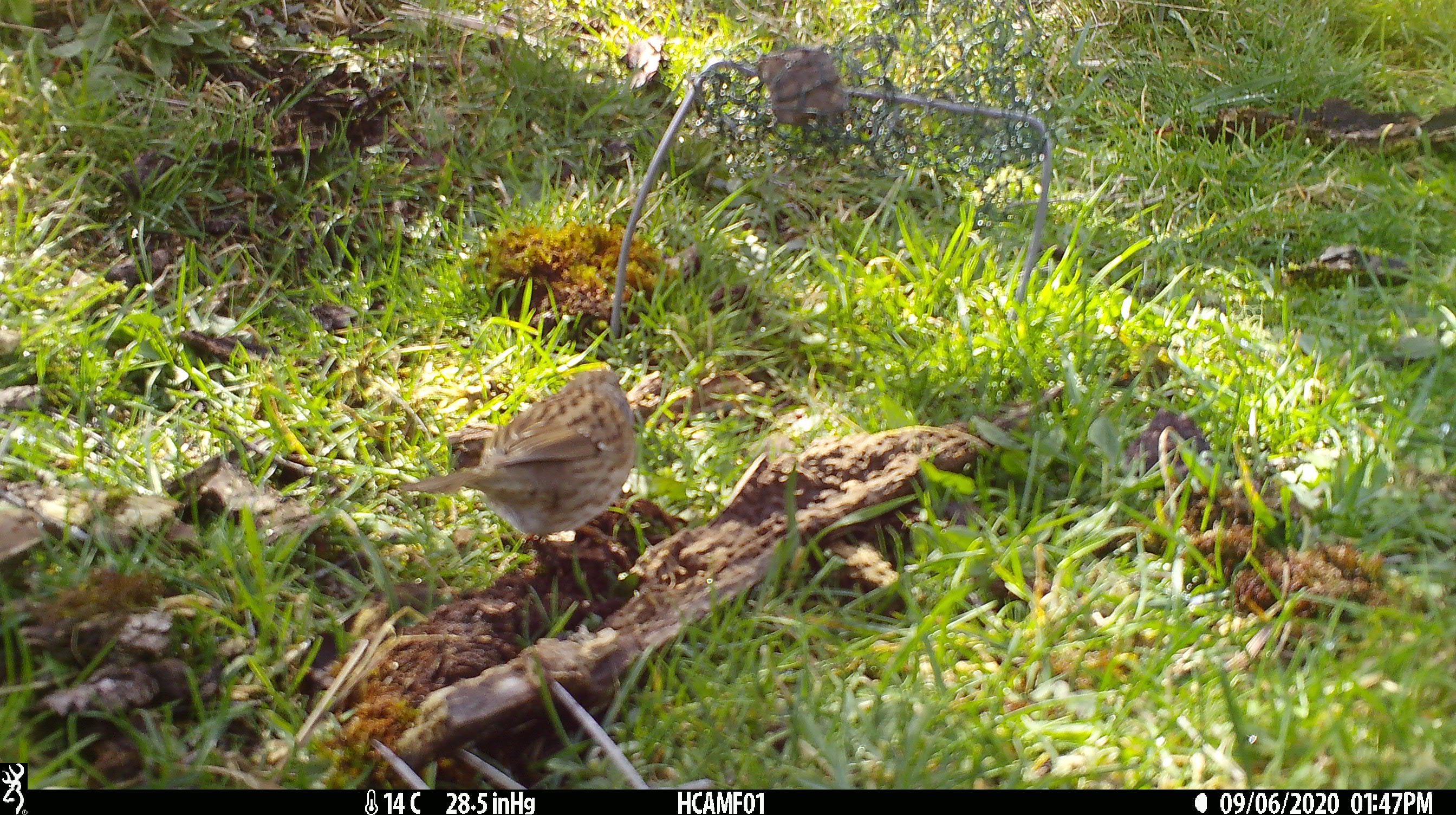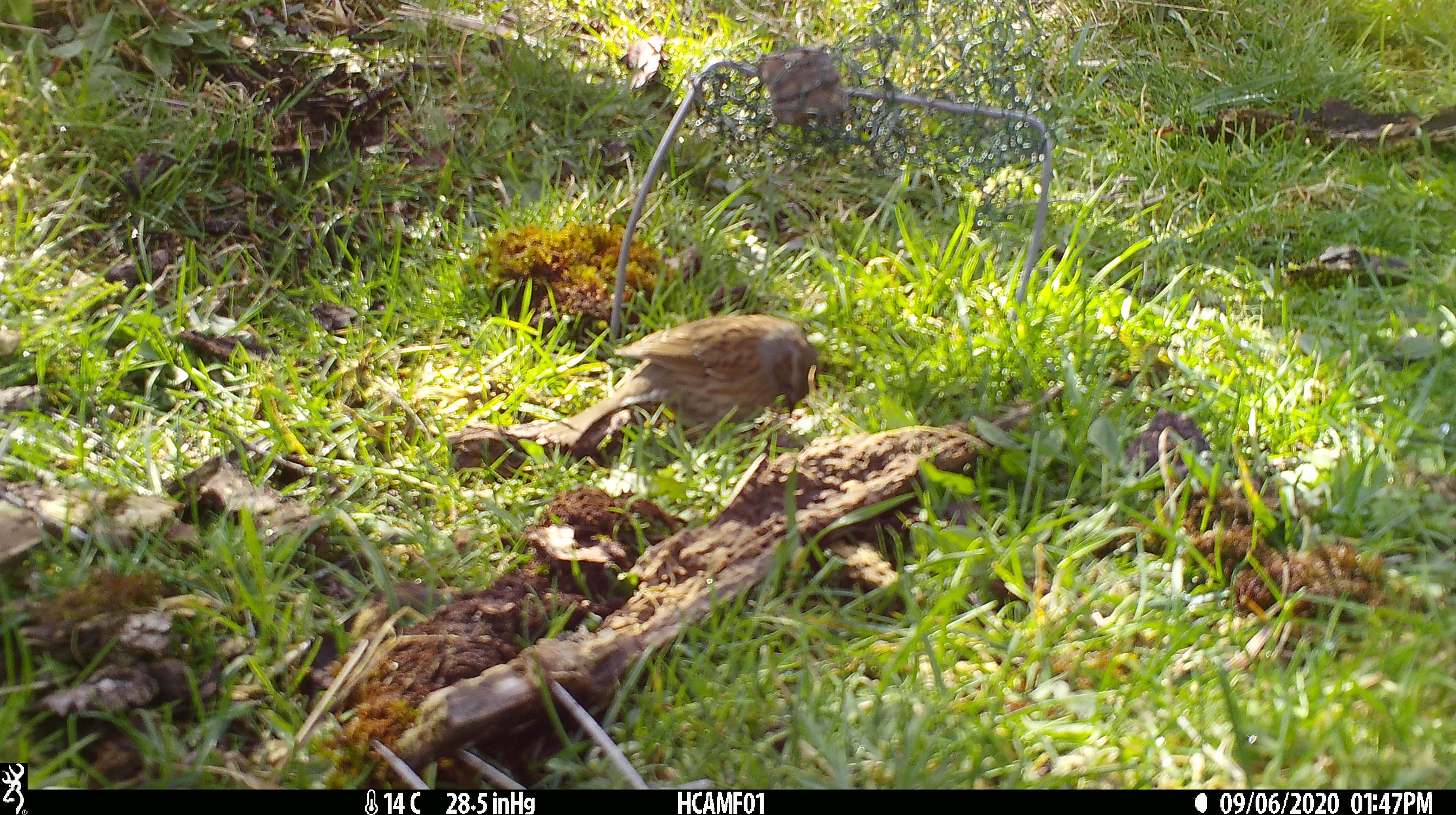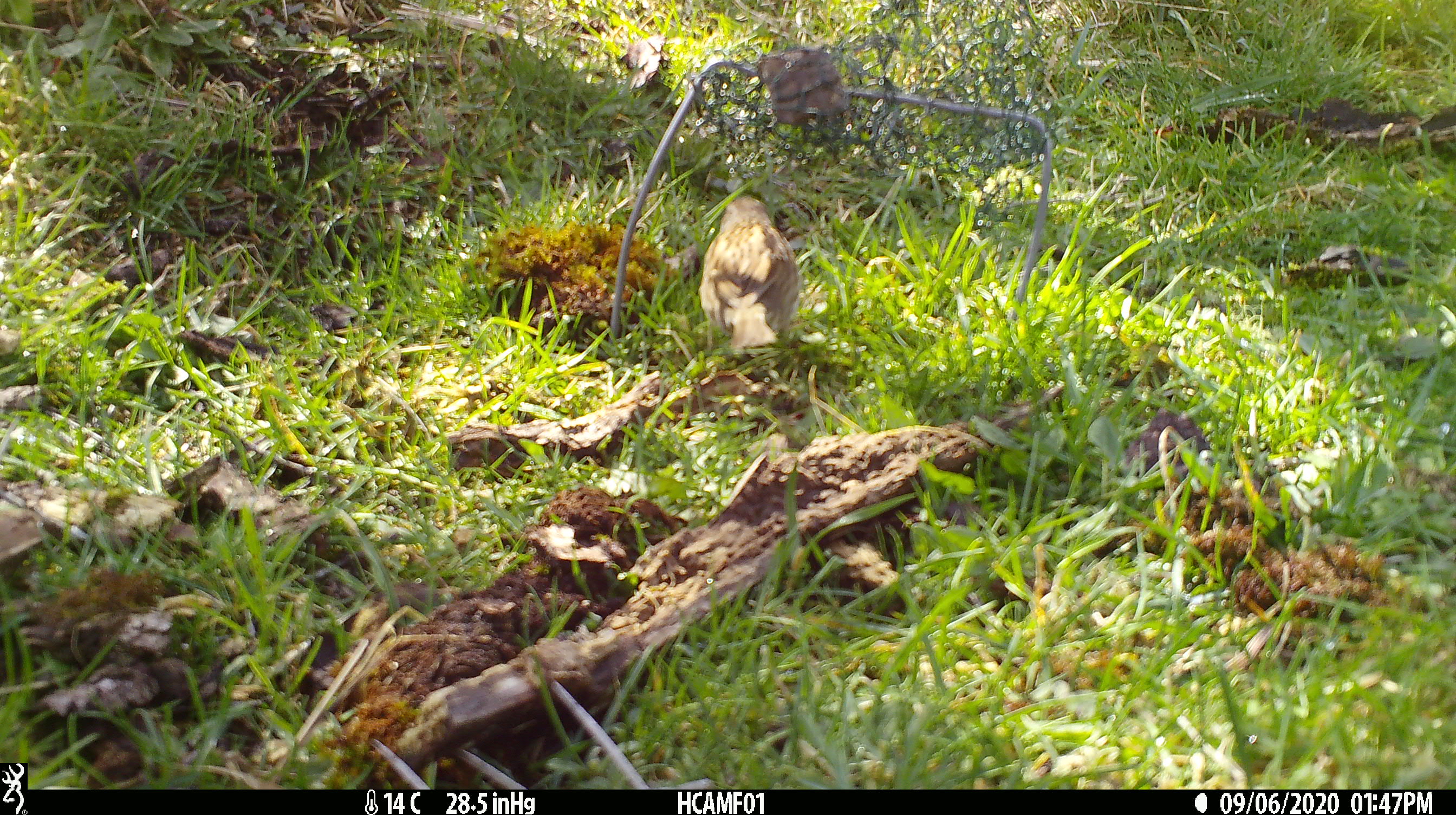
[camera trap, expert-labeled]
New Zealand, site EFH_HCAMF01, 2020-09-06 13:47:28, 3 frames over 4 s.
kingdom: Animalia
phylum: Chordata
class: Aves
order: Passeriformes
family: Prunellidae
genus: Prunella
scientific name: Prunella modularis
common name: dunnock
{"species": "dunnock (Prunella modularis)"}